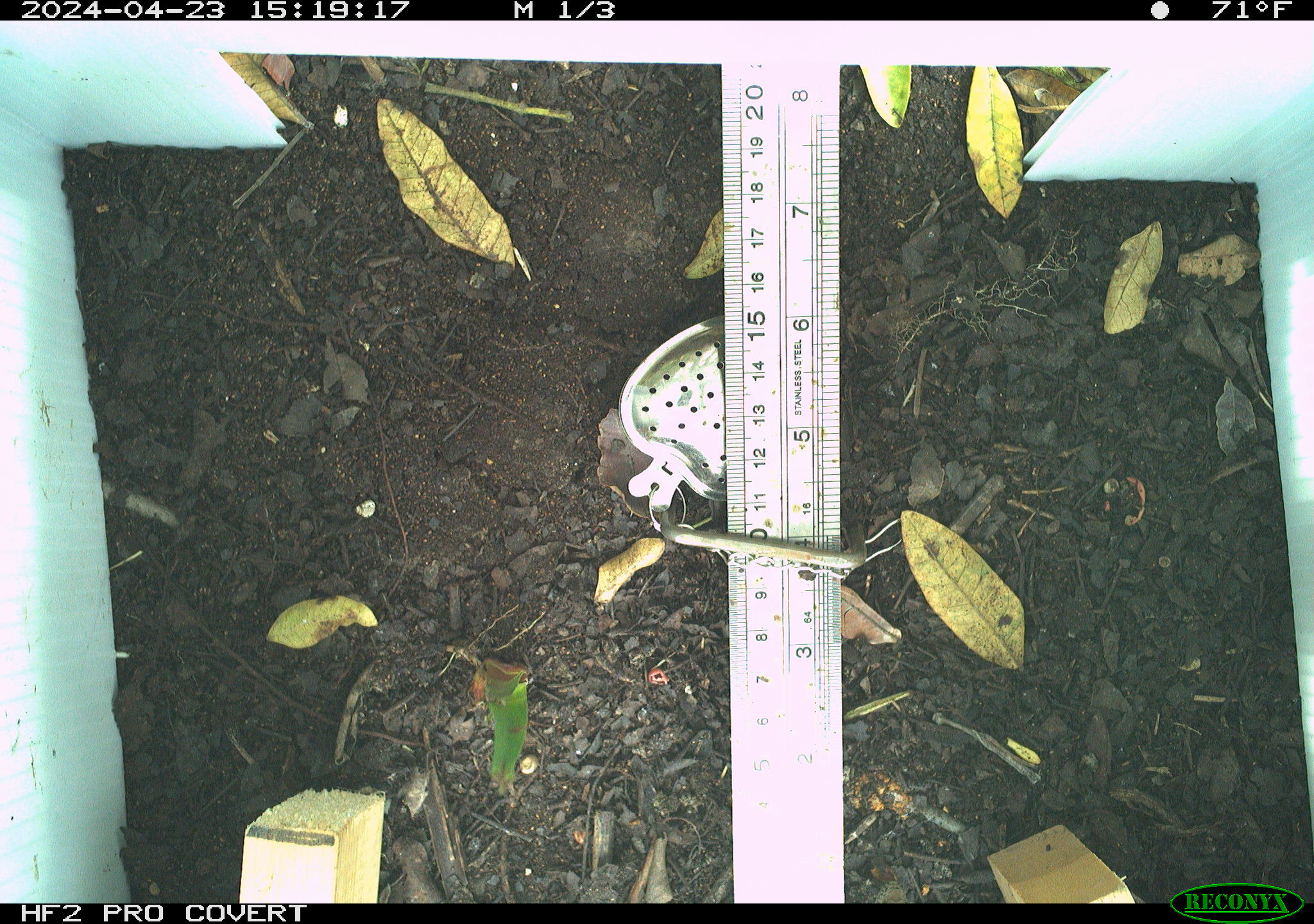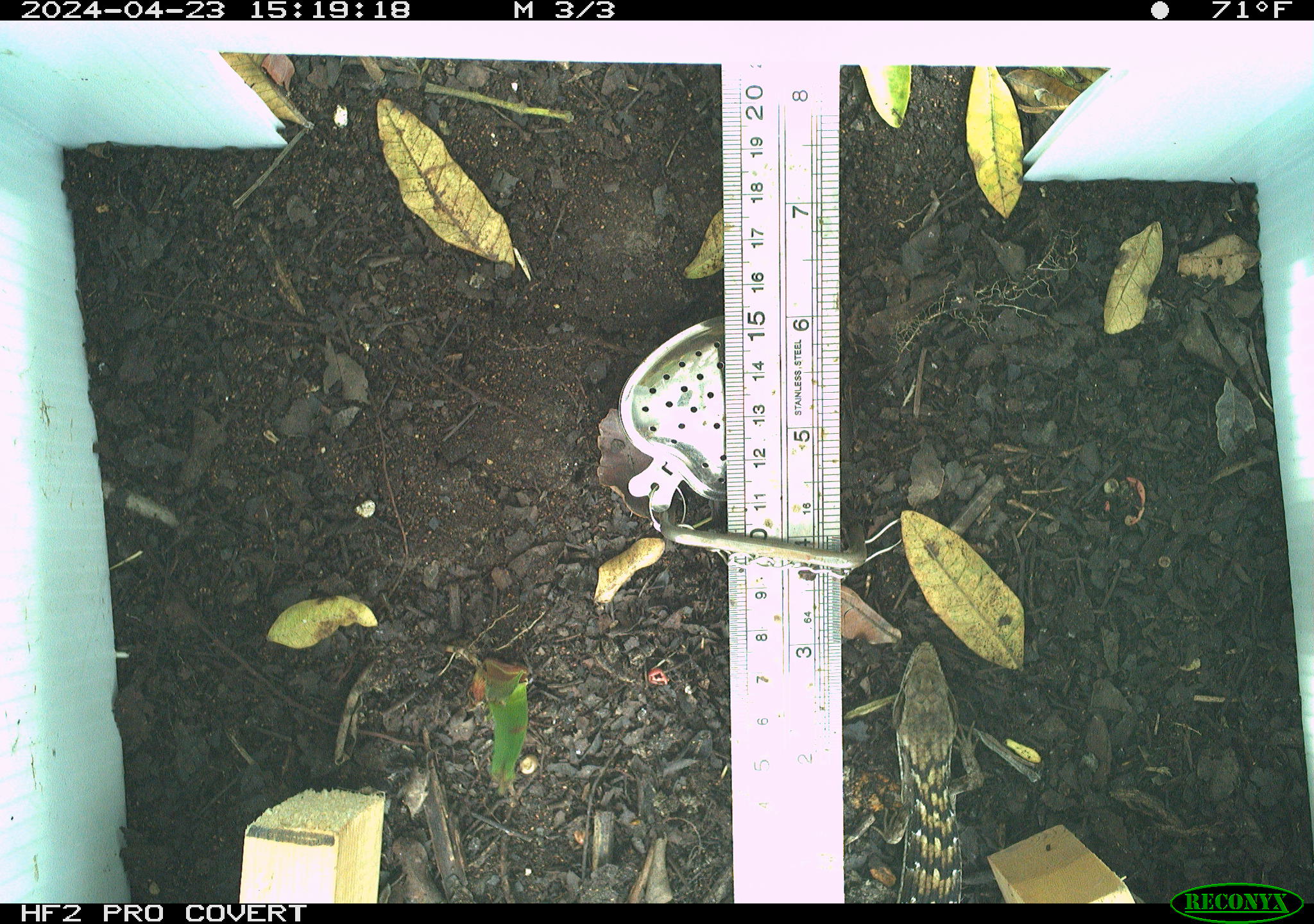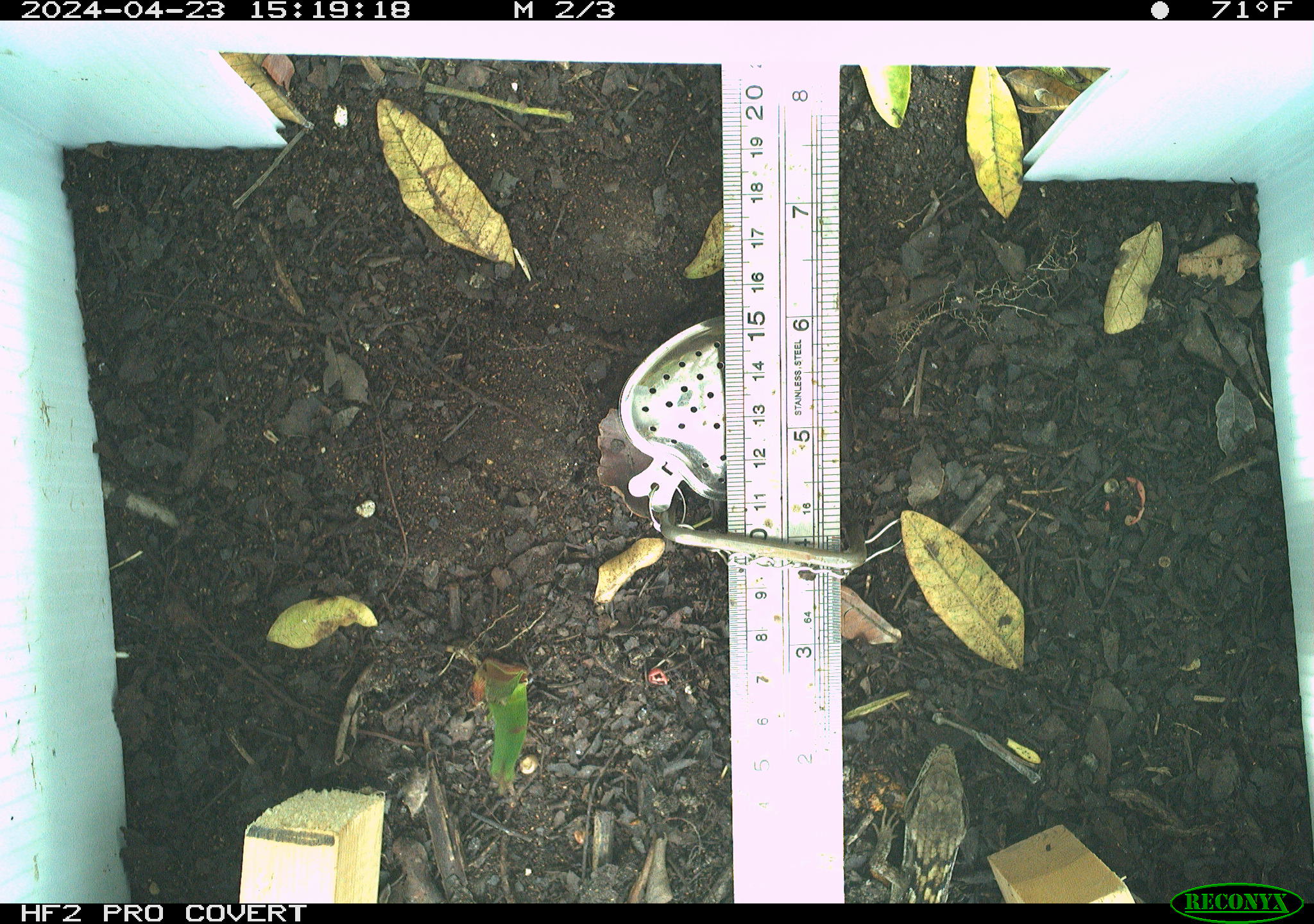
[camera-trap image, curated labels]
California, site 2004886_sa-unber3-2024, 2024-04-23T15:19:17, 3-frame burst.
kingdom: Animalia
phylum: Chordata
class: Reptilia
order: Squamata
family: Anguidae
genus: Elgaria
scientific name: Elgaria multicarinata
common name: southern alligator lizard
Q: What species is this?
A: Southern alligator lizard (Elgaria multicarinata).